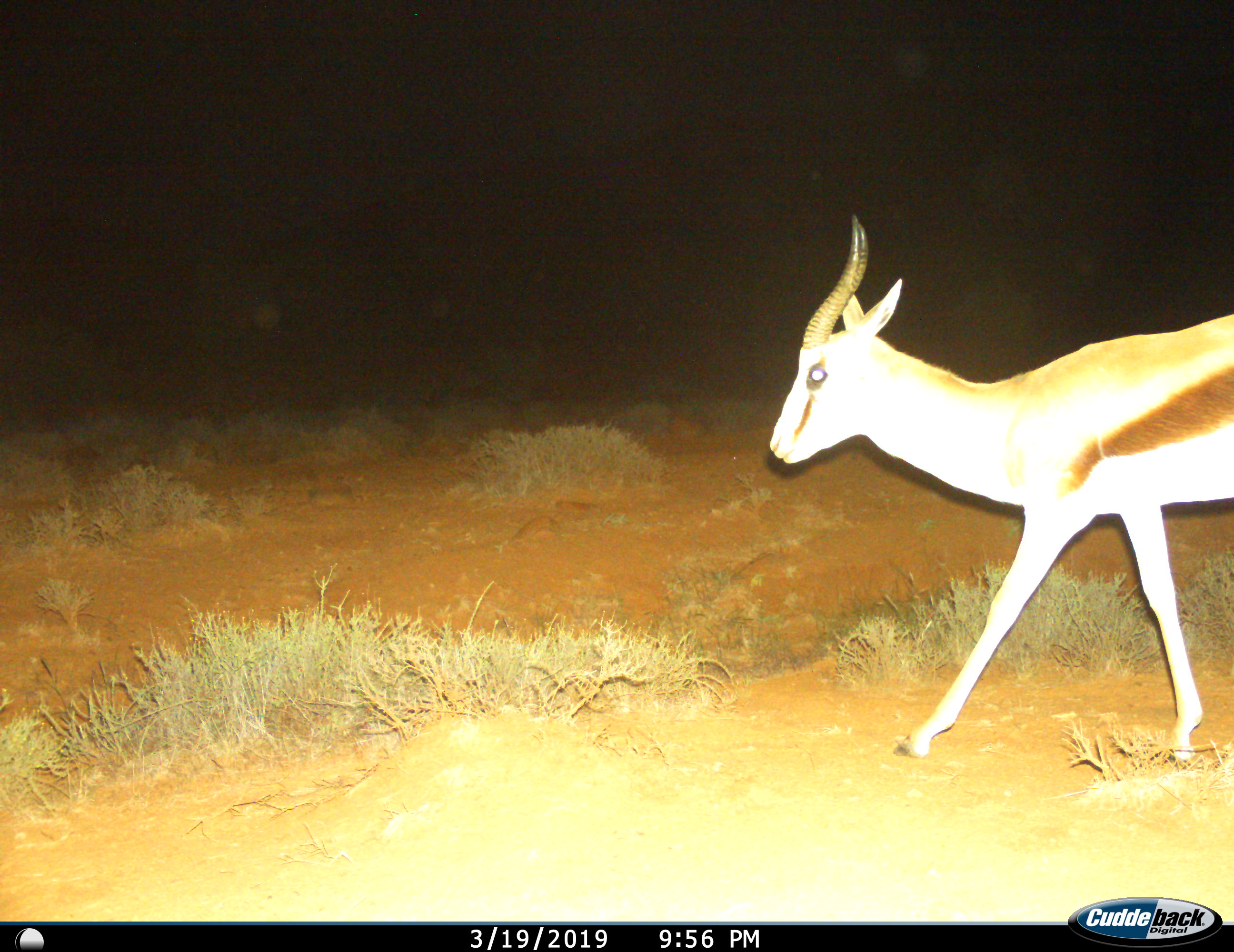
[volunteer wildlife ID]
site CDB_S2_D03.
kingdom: Animalia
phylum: Chordata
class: Mammalia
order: Artiodactyla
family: Bovidae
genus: Antidorcas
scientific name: Antidorcas marsupialis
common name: springbok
Springbok (Antidorcas marsupialis), count 1. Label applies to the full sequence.